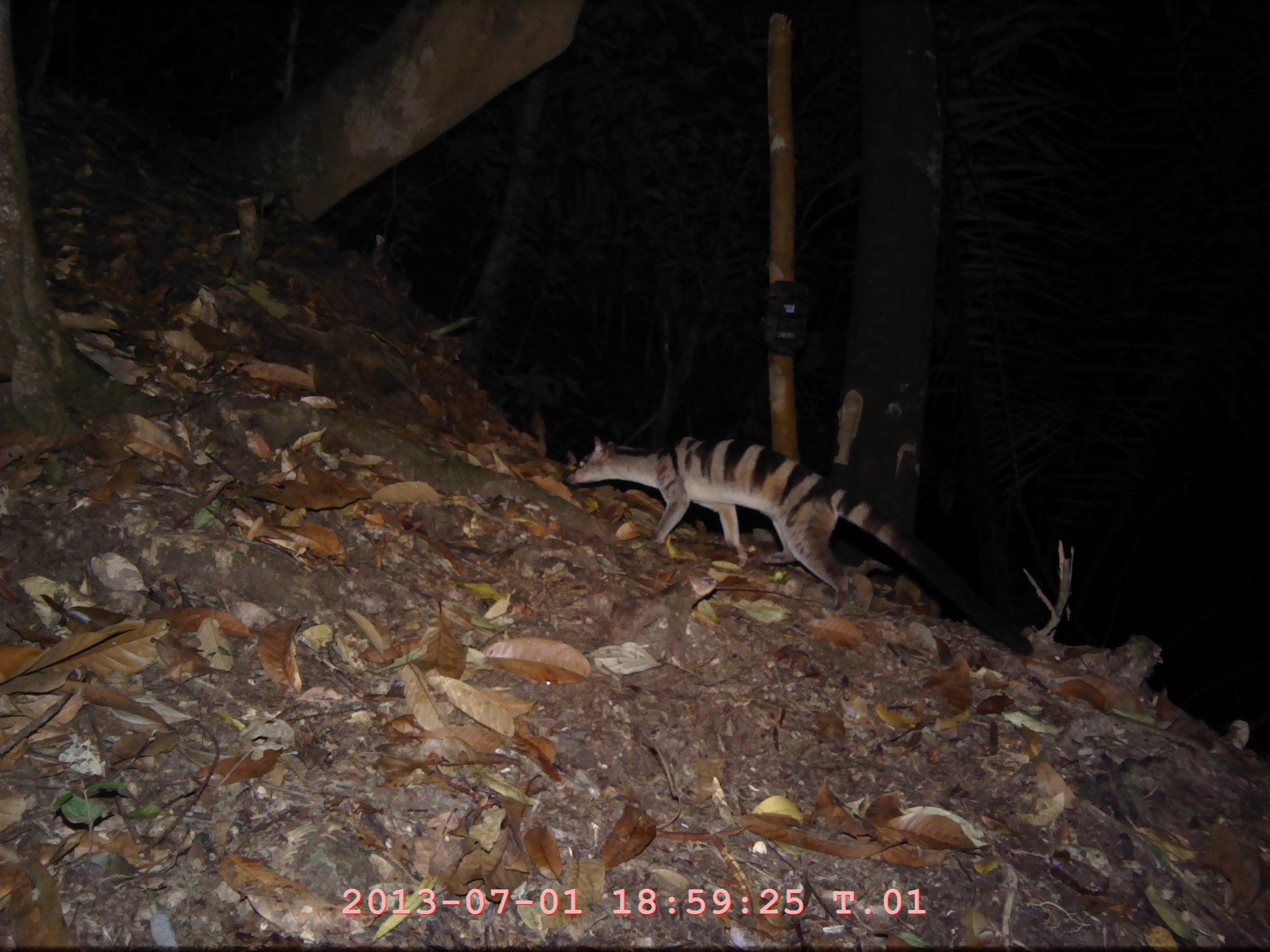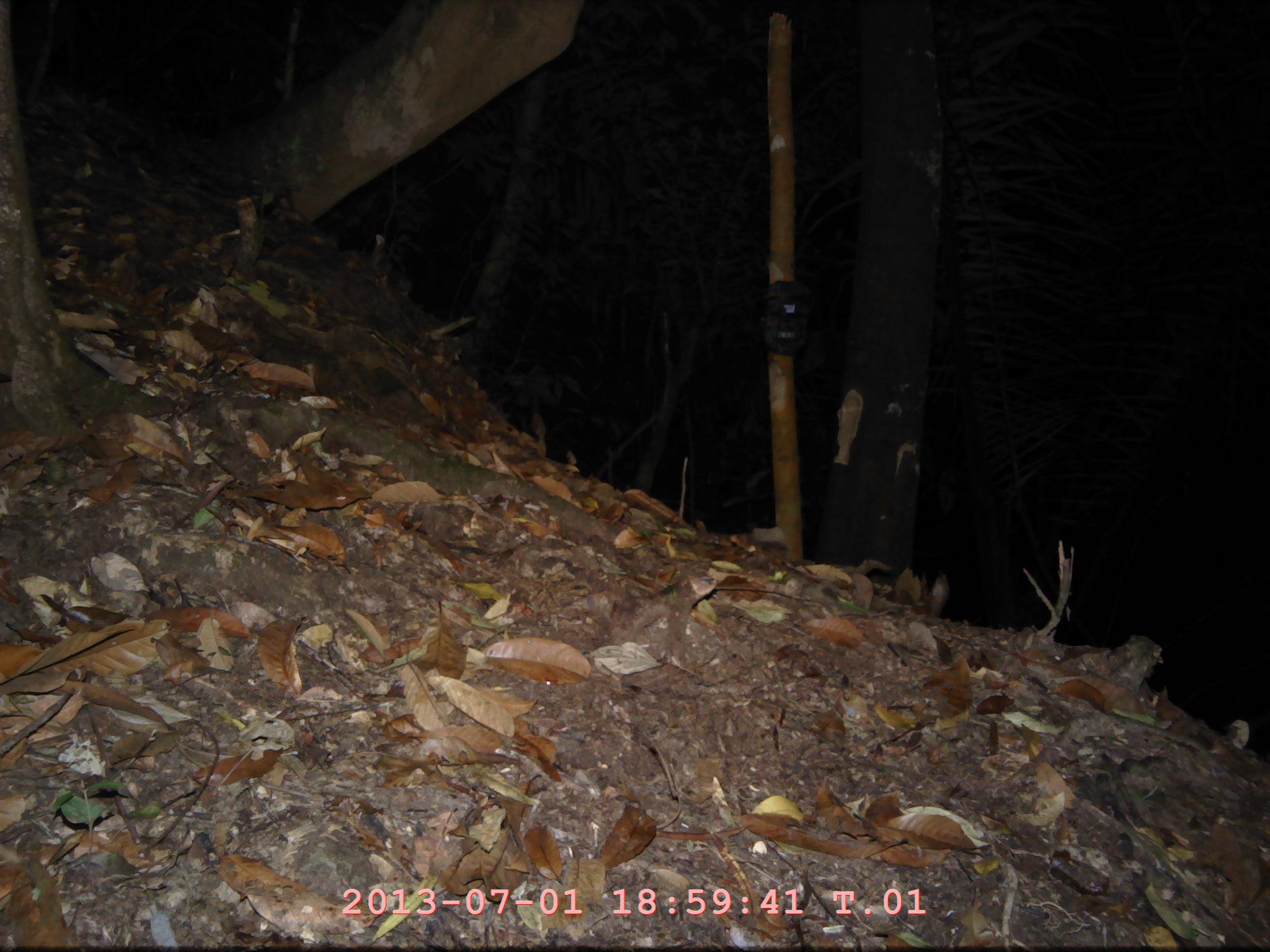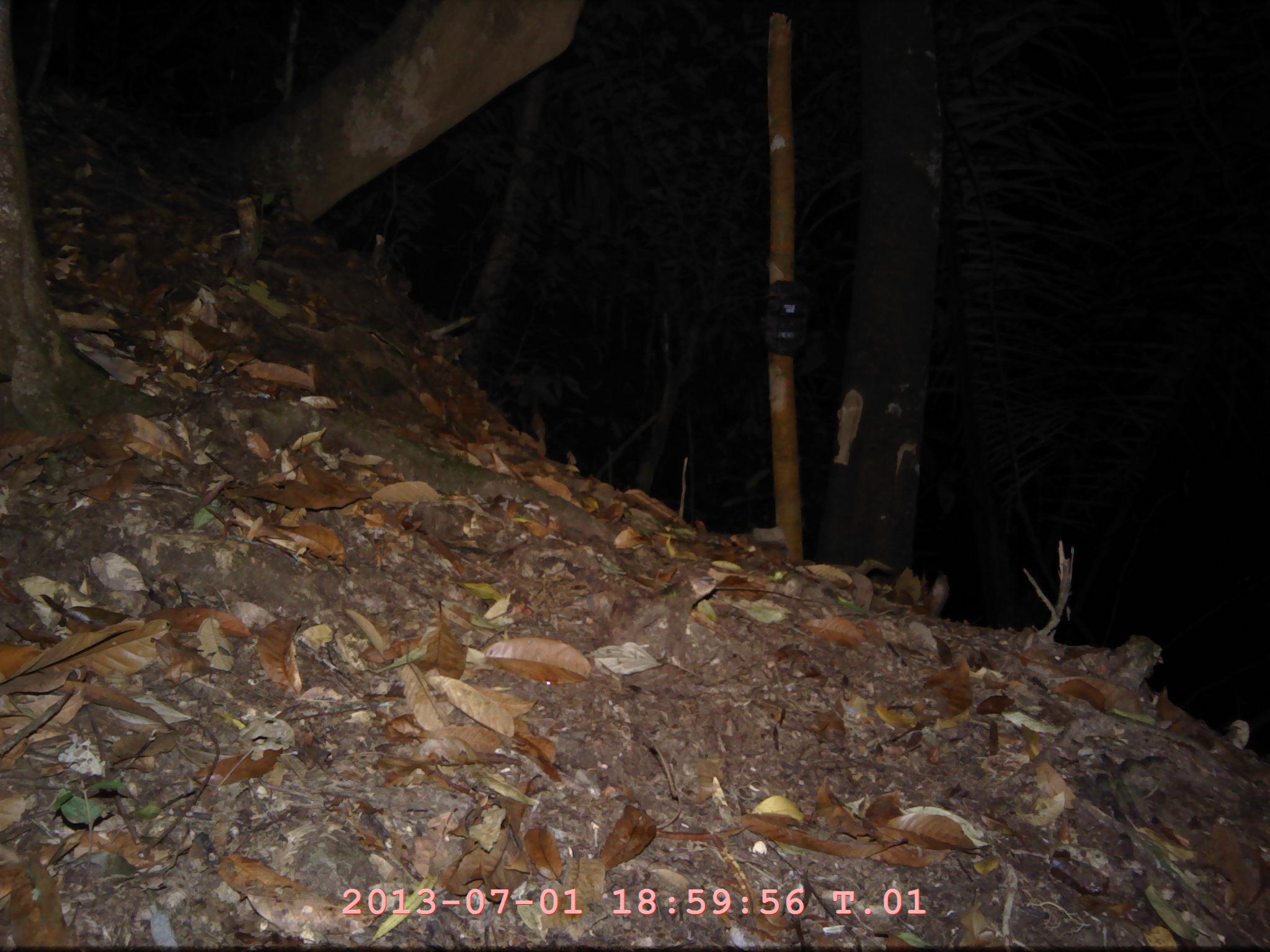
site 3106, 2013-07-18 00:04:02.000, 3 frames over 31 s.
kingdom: Animalia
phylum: Chordata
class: Mammalia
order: Carnivora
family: Viverridae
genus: Hemigalus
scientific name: Hemigalus derbyanus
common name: banded civet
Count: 1.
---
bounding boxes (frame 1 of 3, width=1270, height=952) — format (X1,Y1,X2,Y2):
hemigalus derbyanus: (567,431,1033,655)